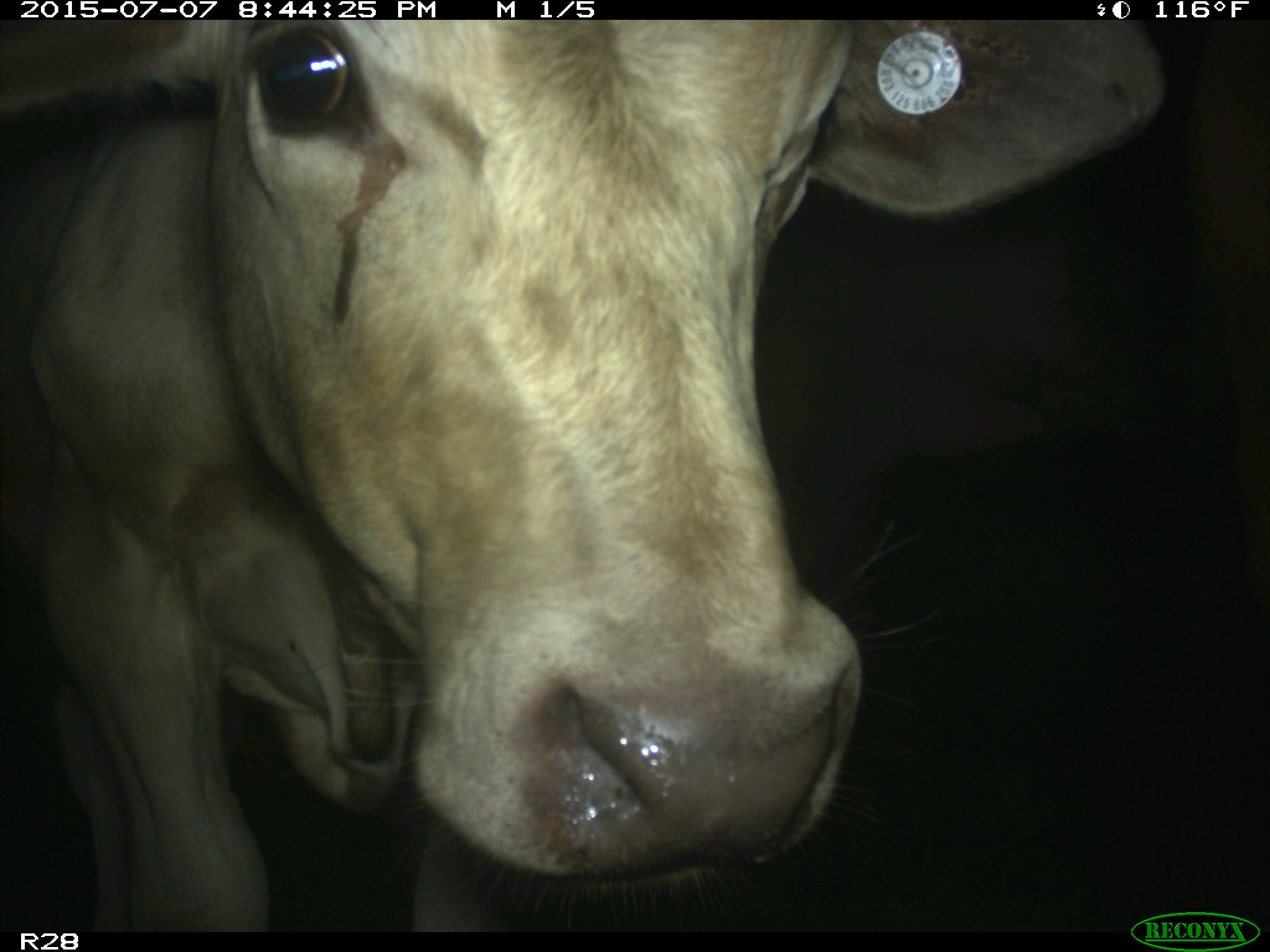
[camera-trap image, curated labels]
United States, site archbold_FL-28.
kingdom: Animalia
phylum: Chordata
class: Mammalia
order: Artiodactyla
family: Bovidae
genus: Bos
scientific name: Bos taurus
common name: domestic cow